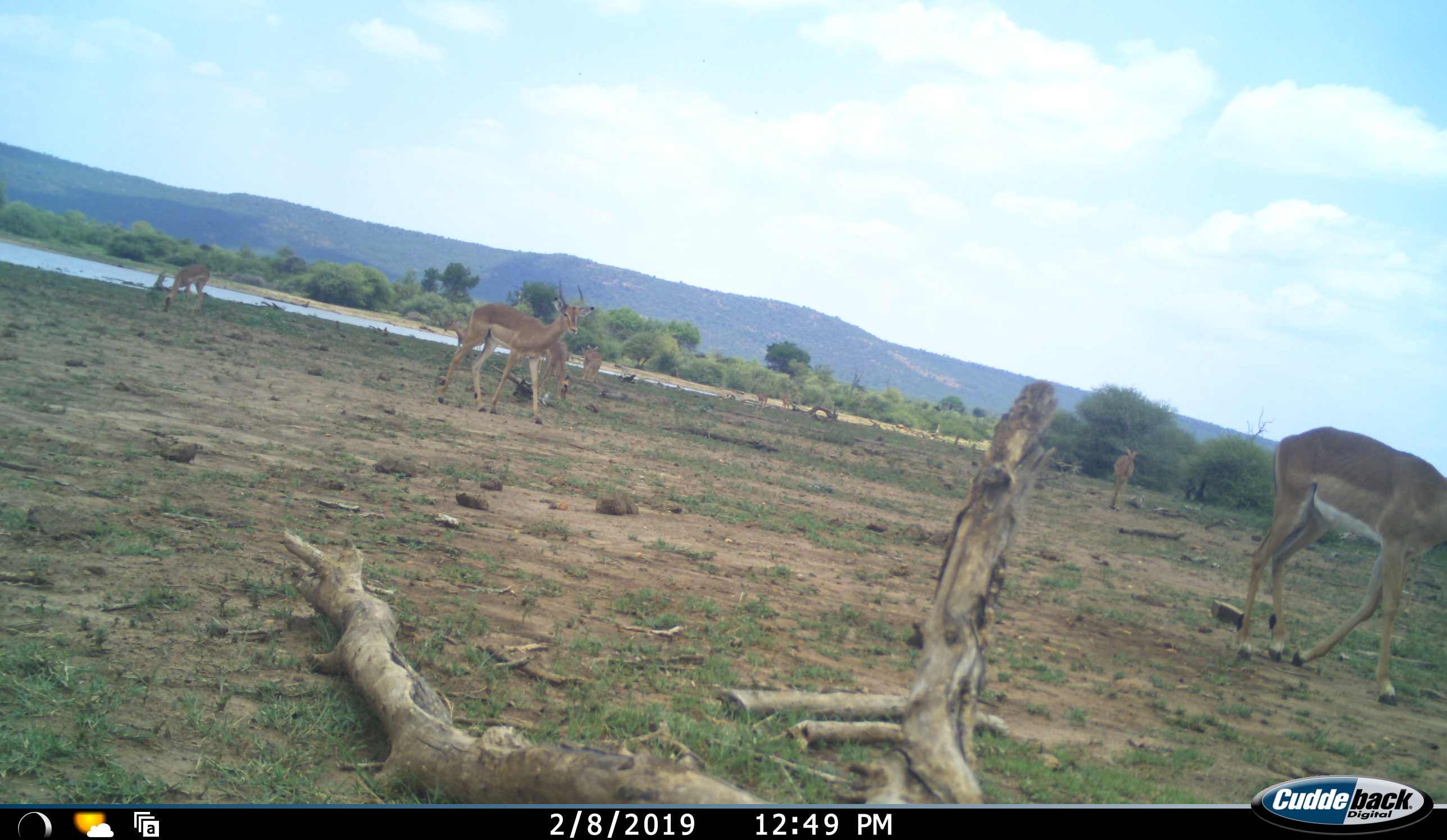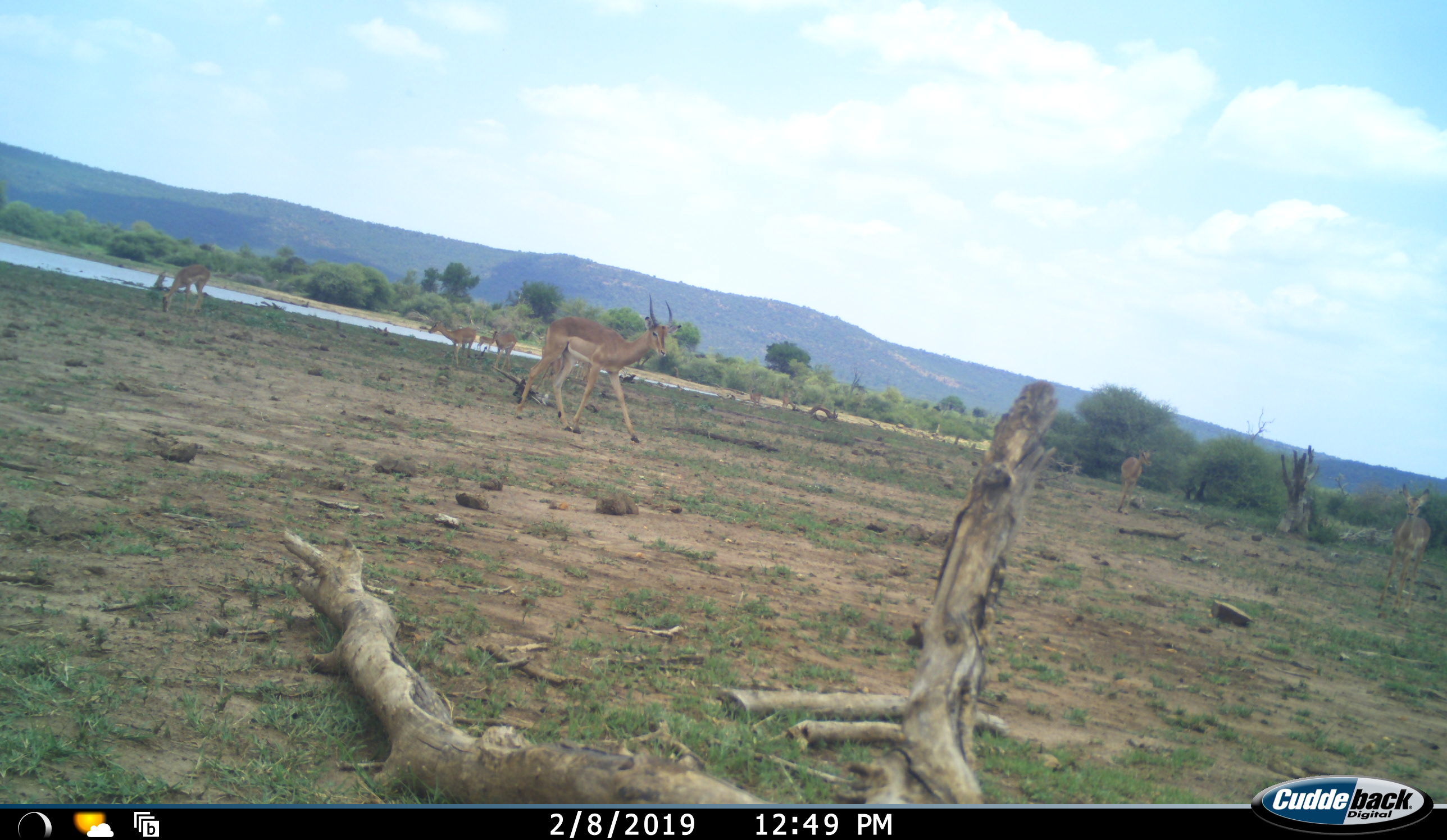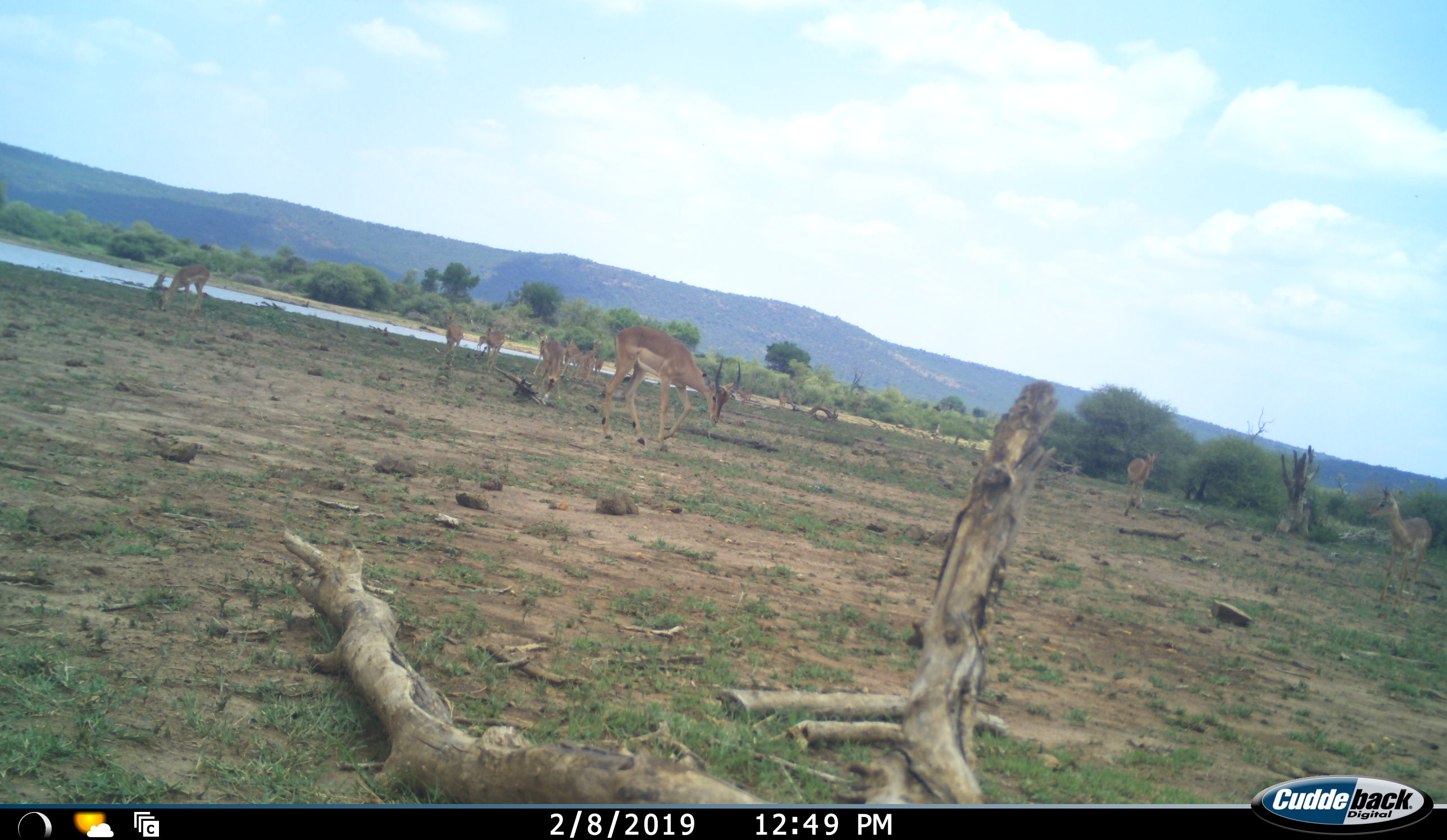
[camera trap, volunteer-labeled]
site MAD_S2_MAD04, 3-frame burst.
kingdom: Animalia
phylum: Chordata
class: Mammalia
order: Artiodactyla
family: Bovidae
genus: Aepyceros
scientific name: Aepyceros melampus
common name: impala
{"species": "impala (Aepyceros melampus)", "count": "8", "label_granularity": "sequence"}